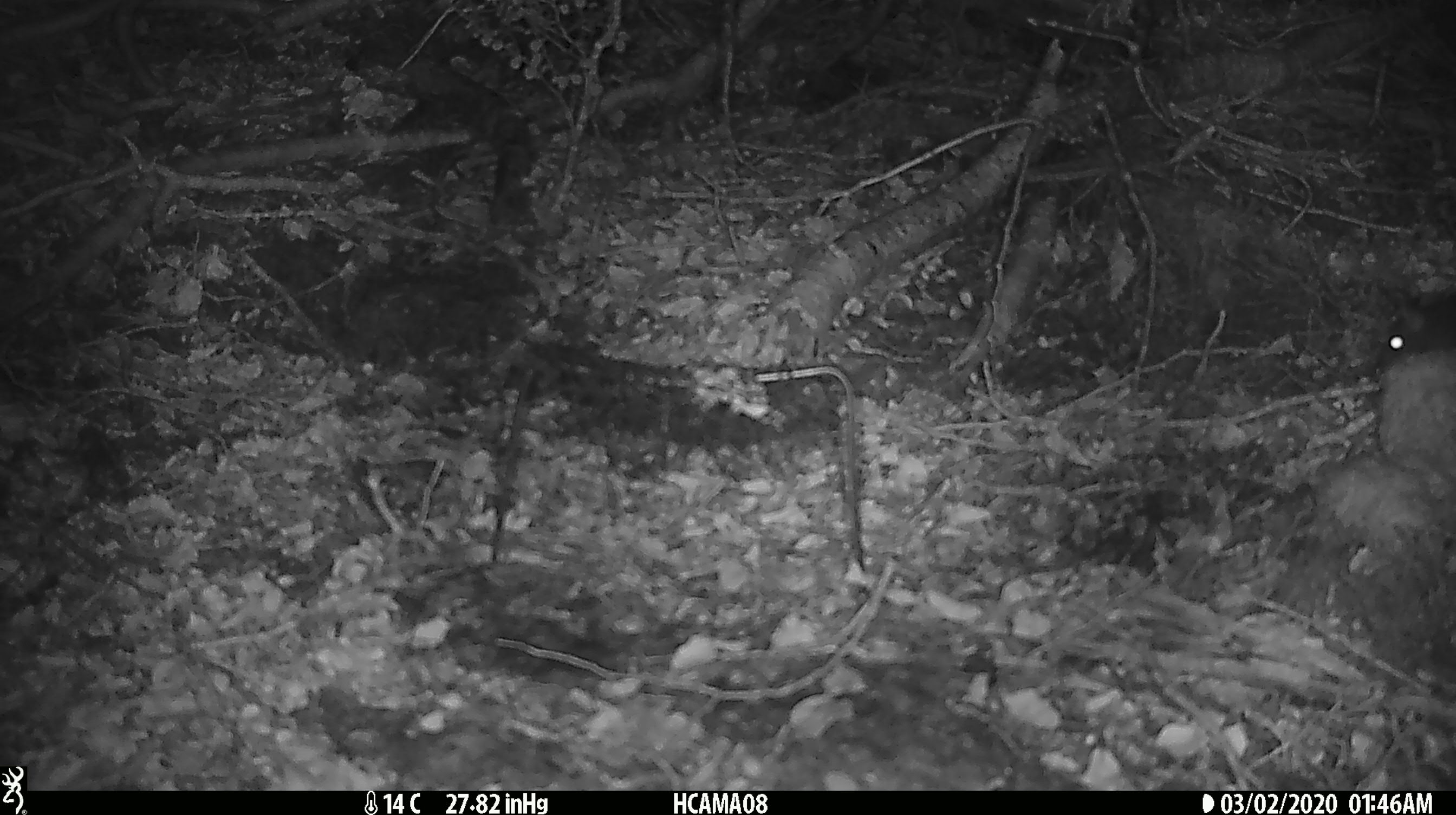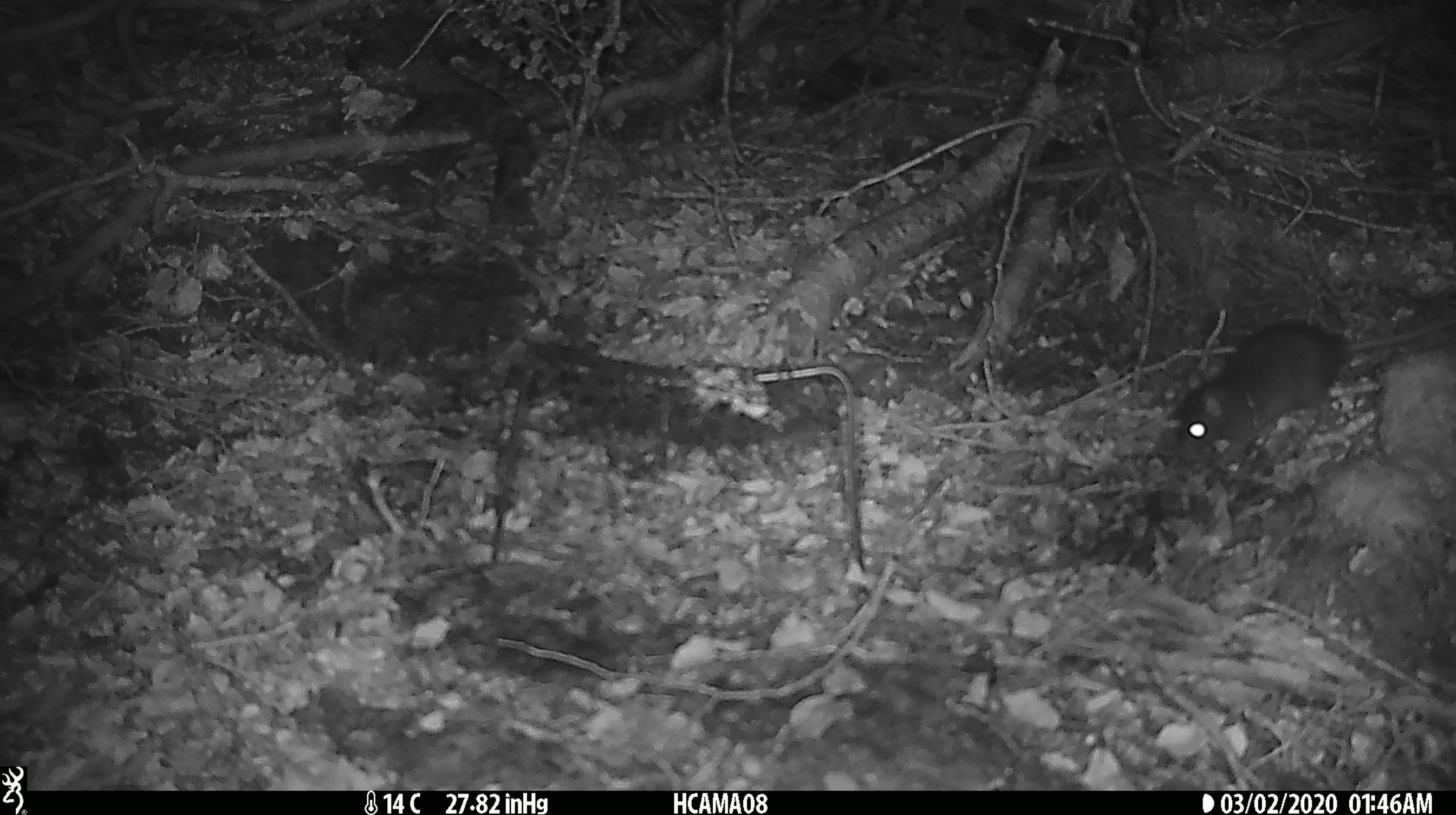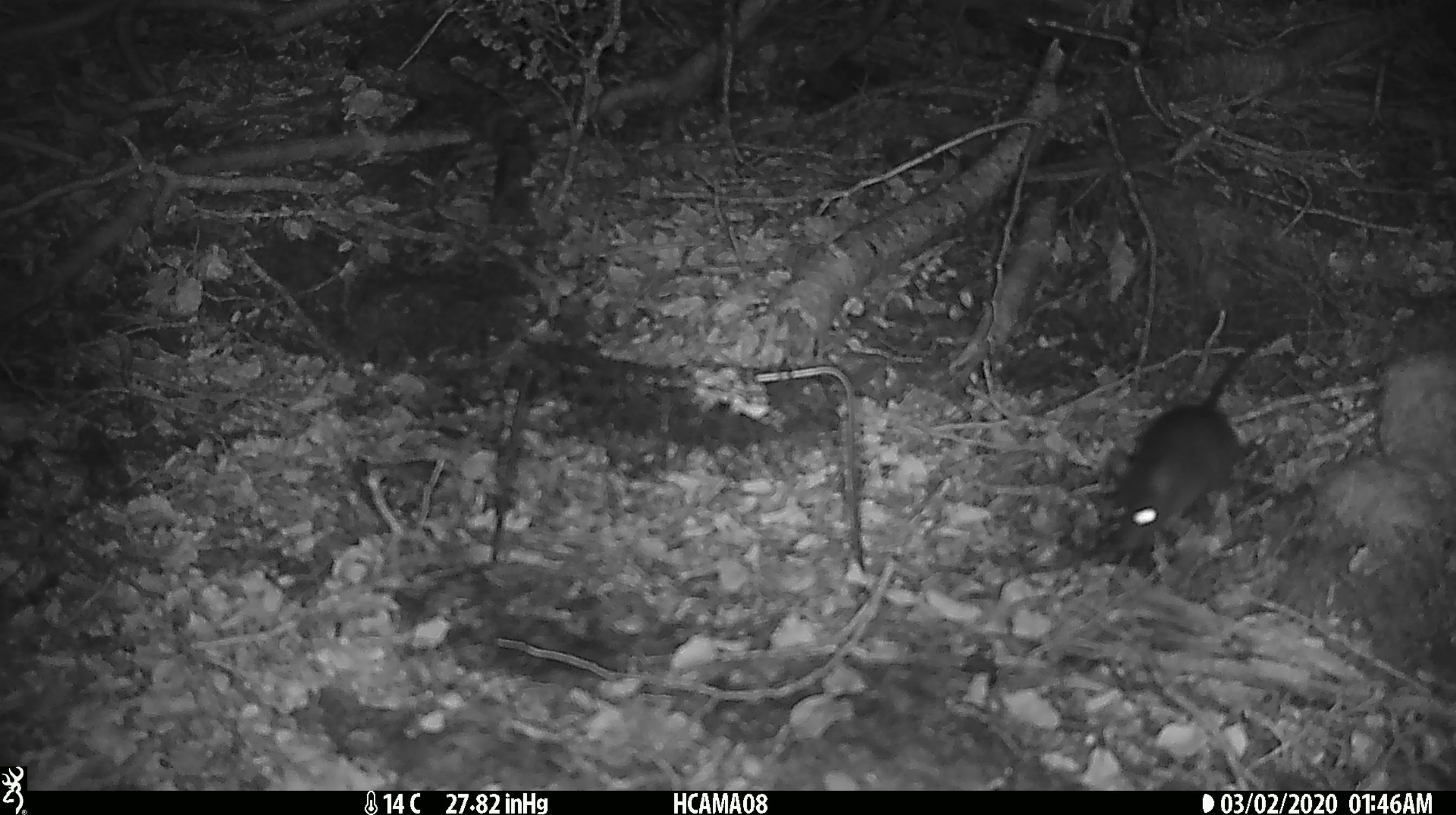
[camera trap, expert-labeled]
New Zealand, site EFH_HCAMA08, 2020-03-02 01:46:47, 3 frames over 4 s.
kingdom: Animalia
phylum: Chordata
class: Mammalia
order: Rodentia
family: Muridae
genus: Rattus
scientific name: Rattus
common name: rat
Rat (Rattus).